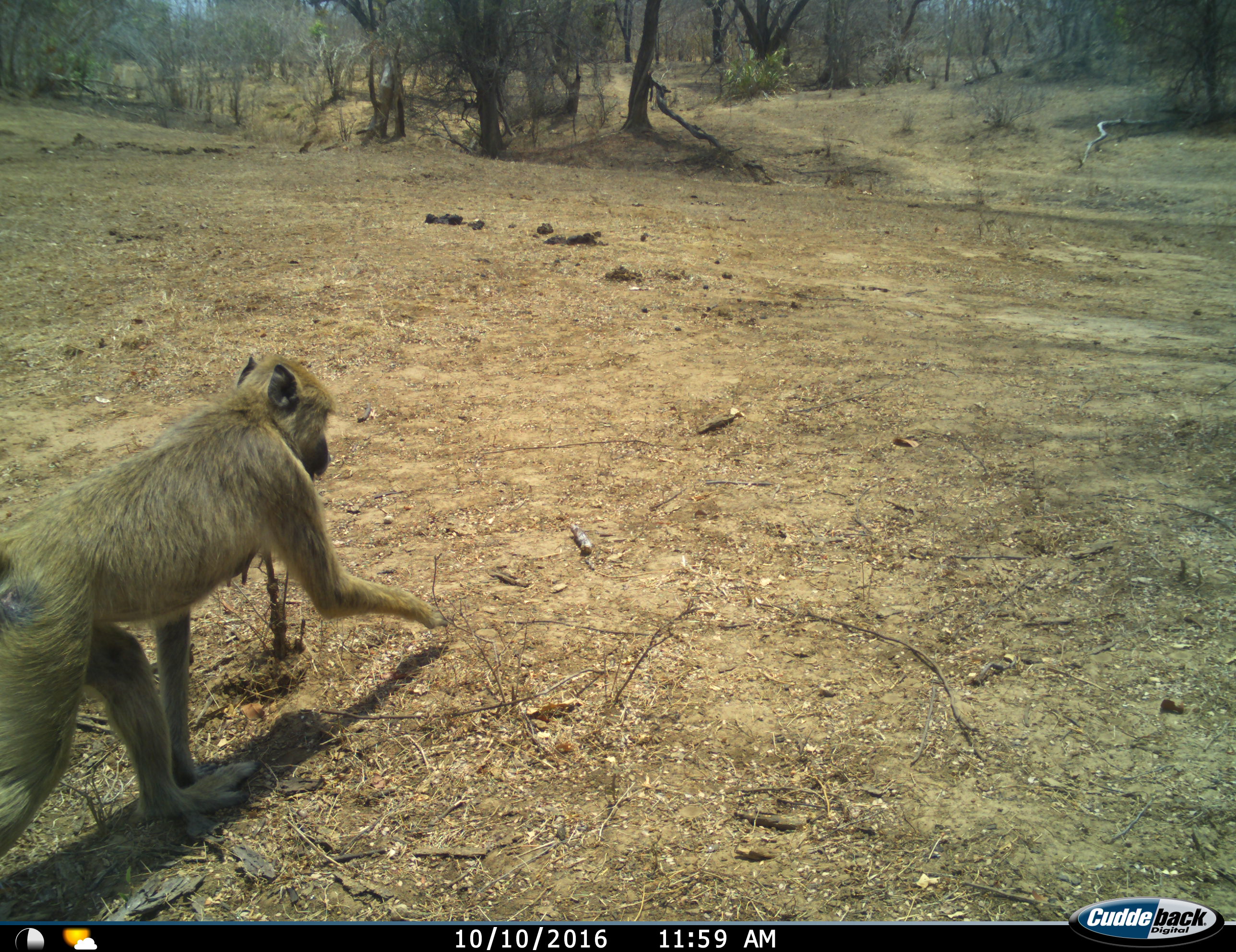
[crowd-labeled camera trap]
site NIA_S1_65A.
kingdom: Animalia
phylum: Chordata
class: Mammalia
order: Primates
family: Cercopithecidae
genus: Papio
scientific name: Papio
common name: baboon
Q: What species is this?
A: Baboon (Papio).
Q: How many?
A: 1.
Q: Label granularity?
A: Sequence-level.